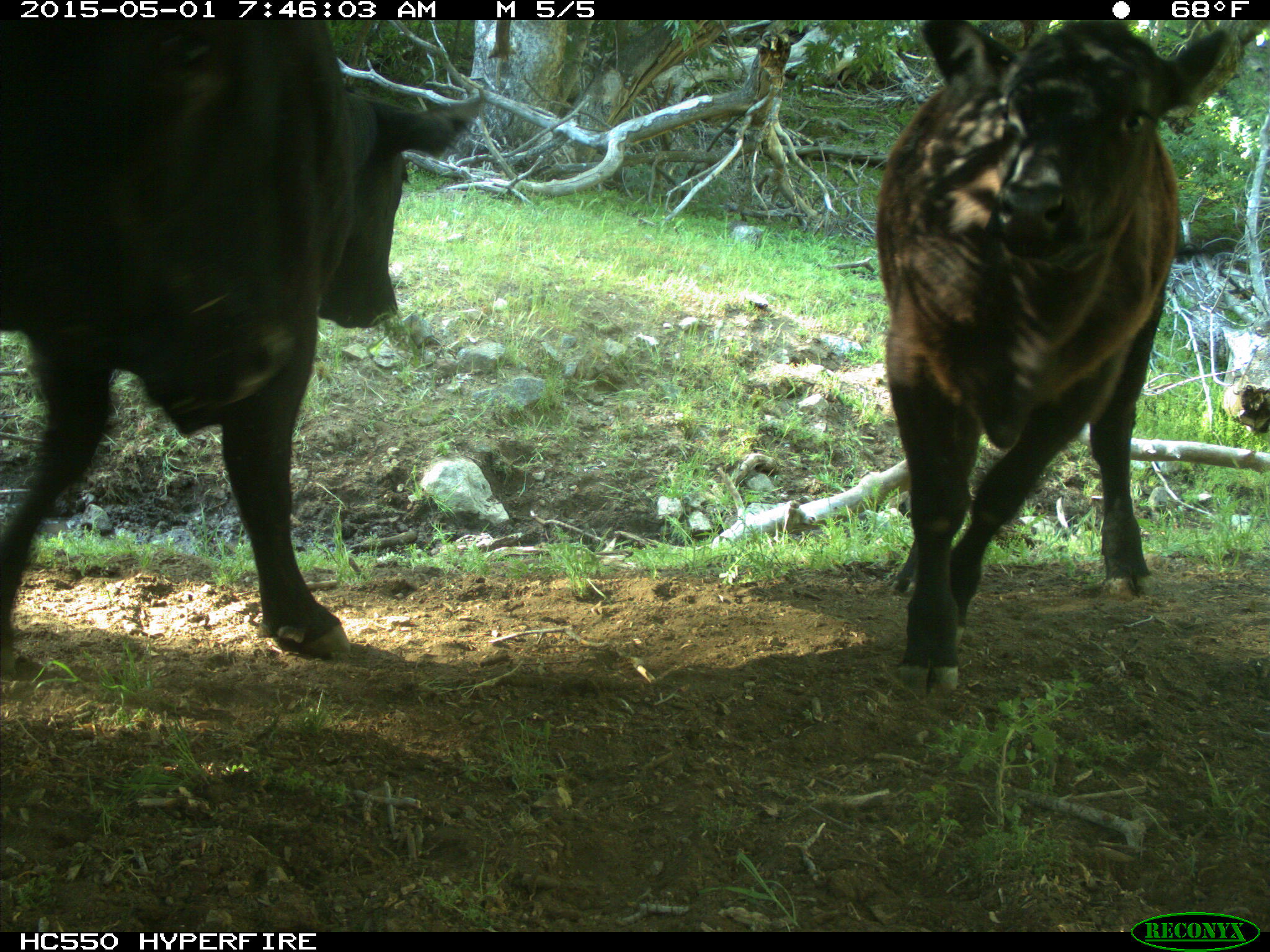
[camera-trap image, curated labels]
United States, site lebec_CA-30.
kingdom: Animalia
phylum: Chordata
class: Mammalia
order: Artiodactyla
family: Bovidae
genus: Bos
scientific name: Bos taurus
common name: domestic cow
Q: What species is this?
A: Bos taurus (domestic cow).